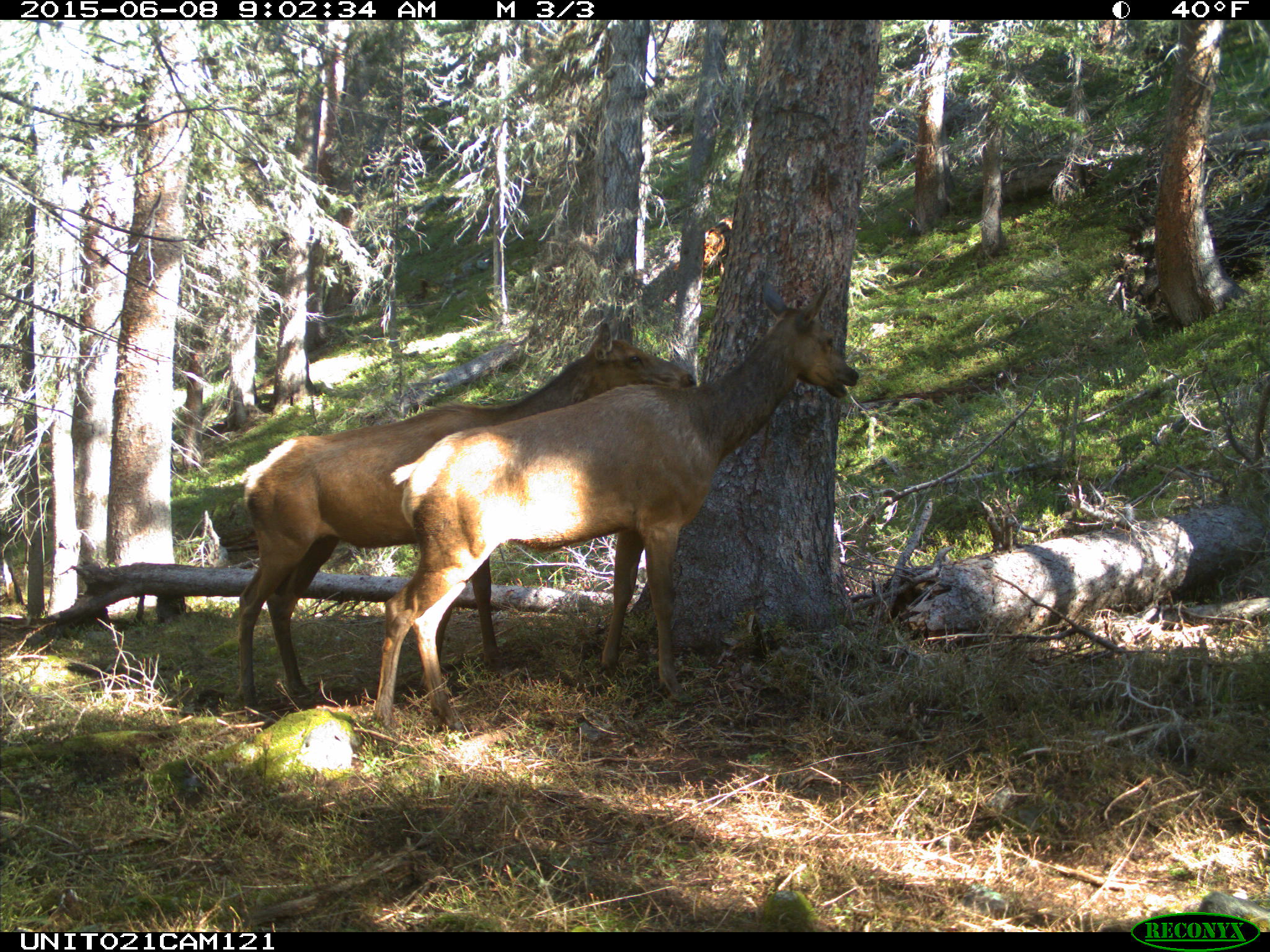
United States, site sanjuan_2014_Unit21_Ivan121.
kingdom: Animalia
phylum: Chordata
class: Mammalia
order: Artiodactyla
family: Cervidae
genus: Cervus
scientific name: Cervus elaphus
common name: red deer